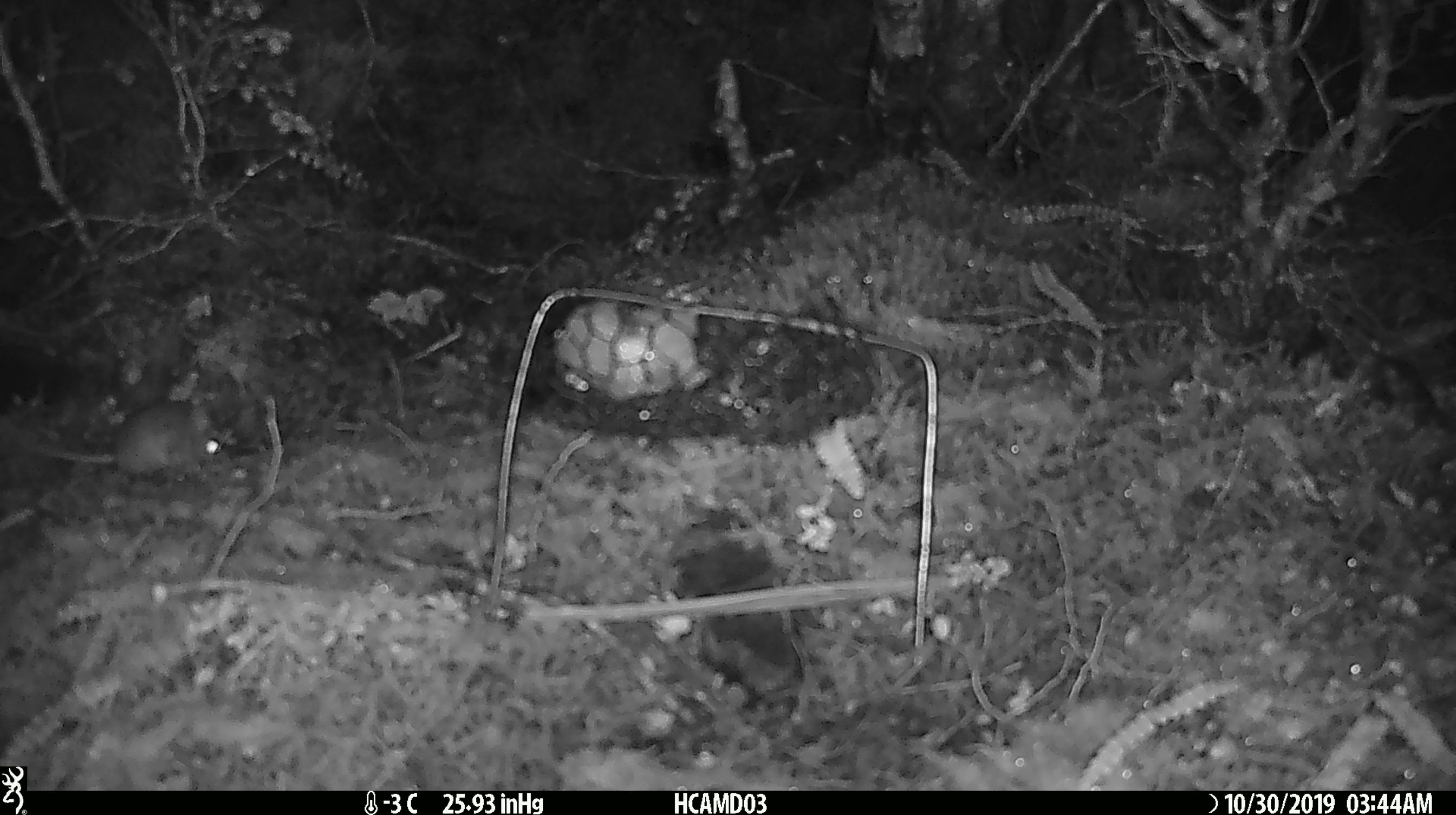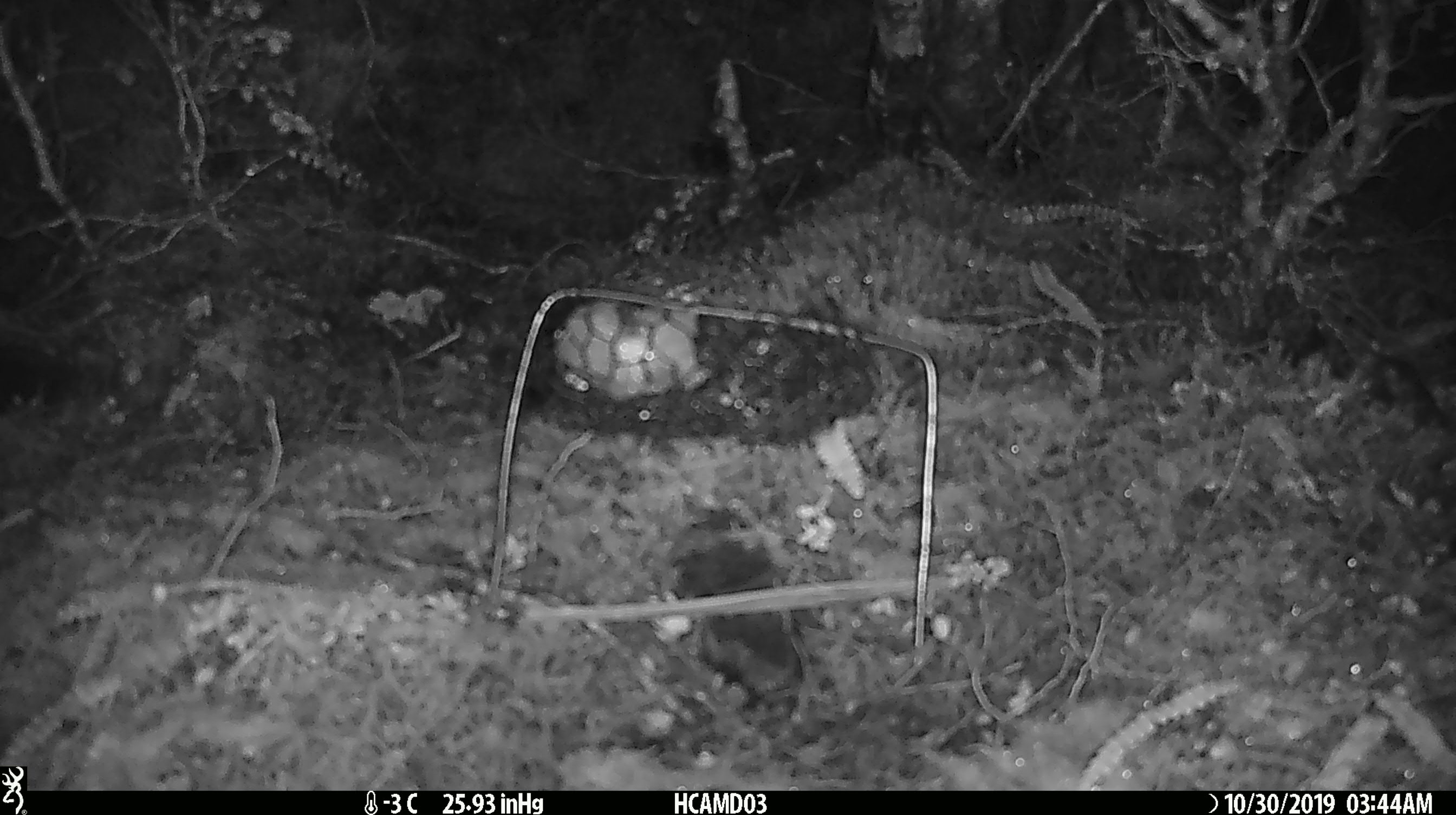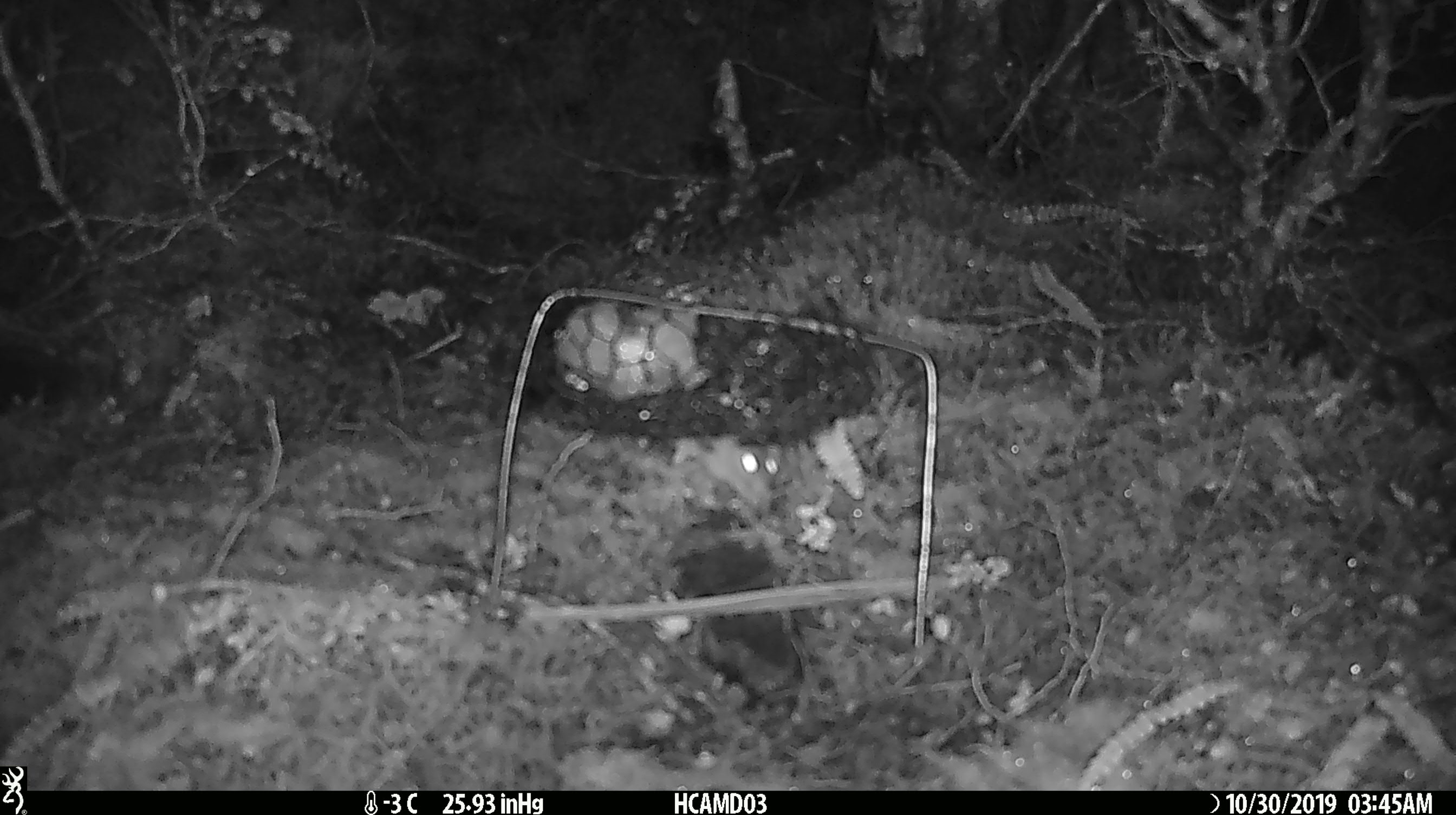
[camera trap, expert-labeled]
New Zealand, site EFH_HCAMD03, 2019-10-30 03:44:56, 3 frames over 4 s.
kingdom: Animalia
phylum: Chordata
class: Mammalia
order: Rodentia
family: Muridae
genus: Mus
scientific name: Mus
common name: mouse